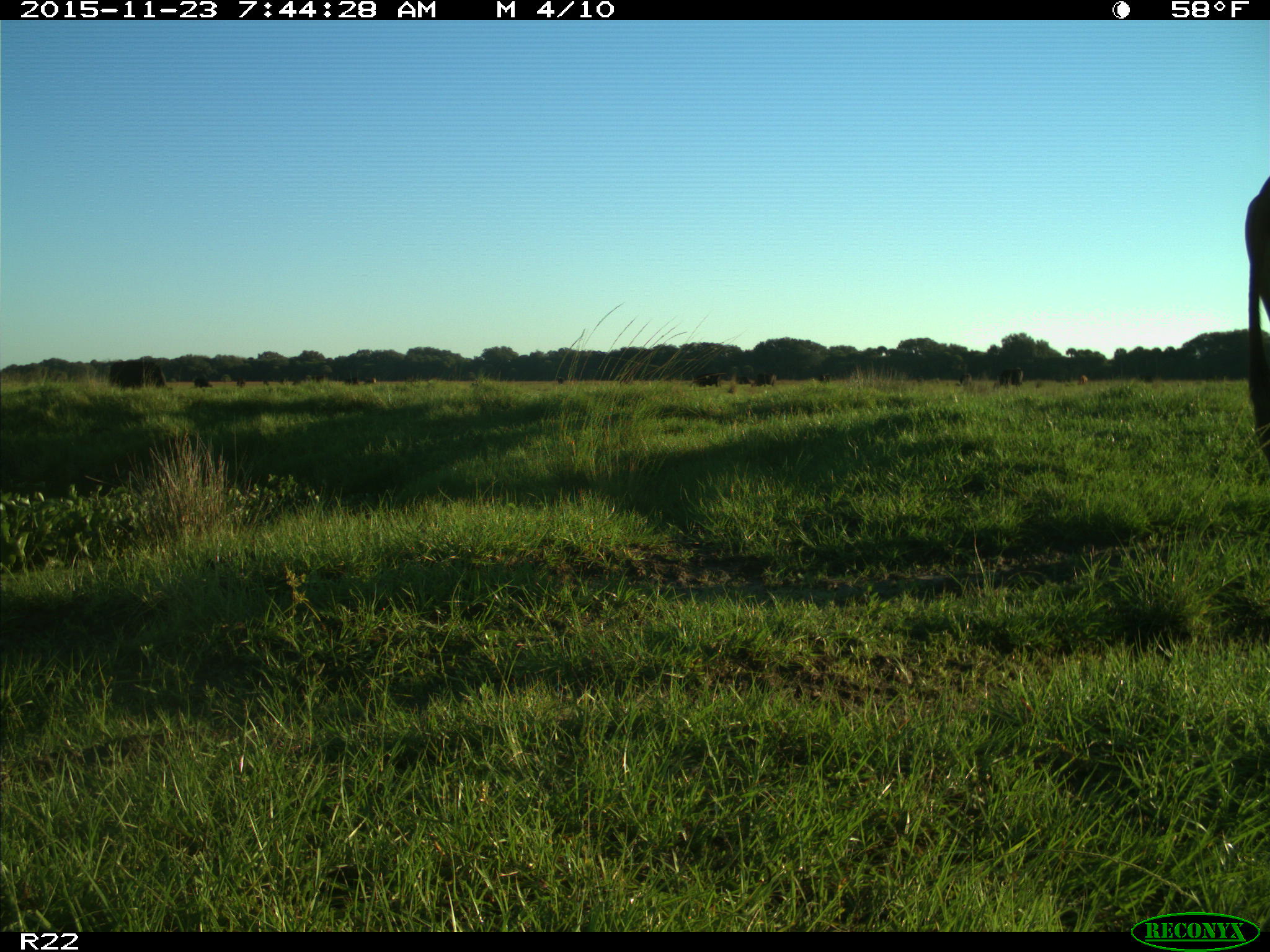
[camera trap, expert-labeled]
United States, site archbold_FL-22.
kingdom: Animalia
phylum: Chordata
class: Mammalia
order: Artiodactyla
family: Bovidae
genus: Bos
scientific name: Bos taurus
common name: domestic cow